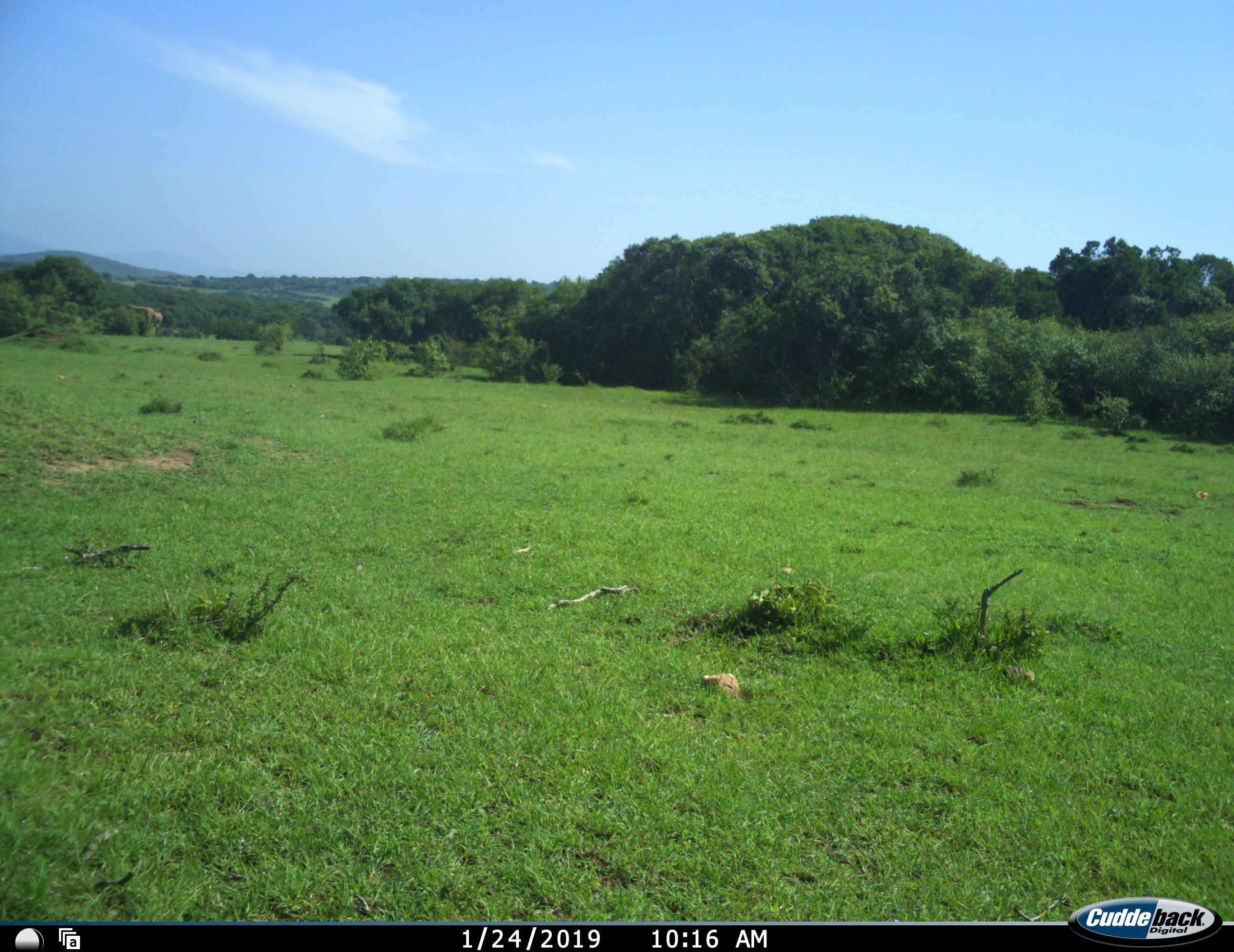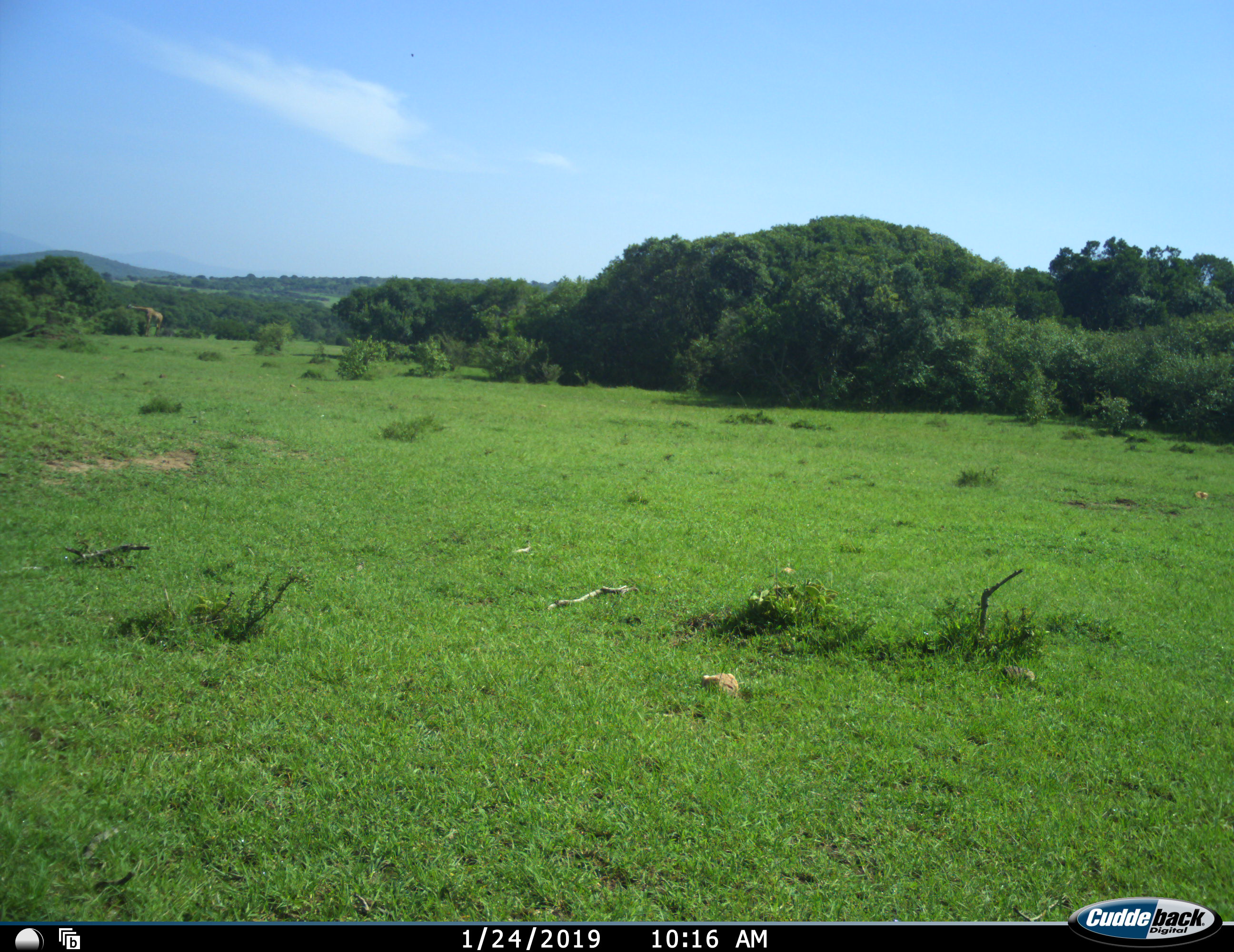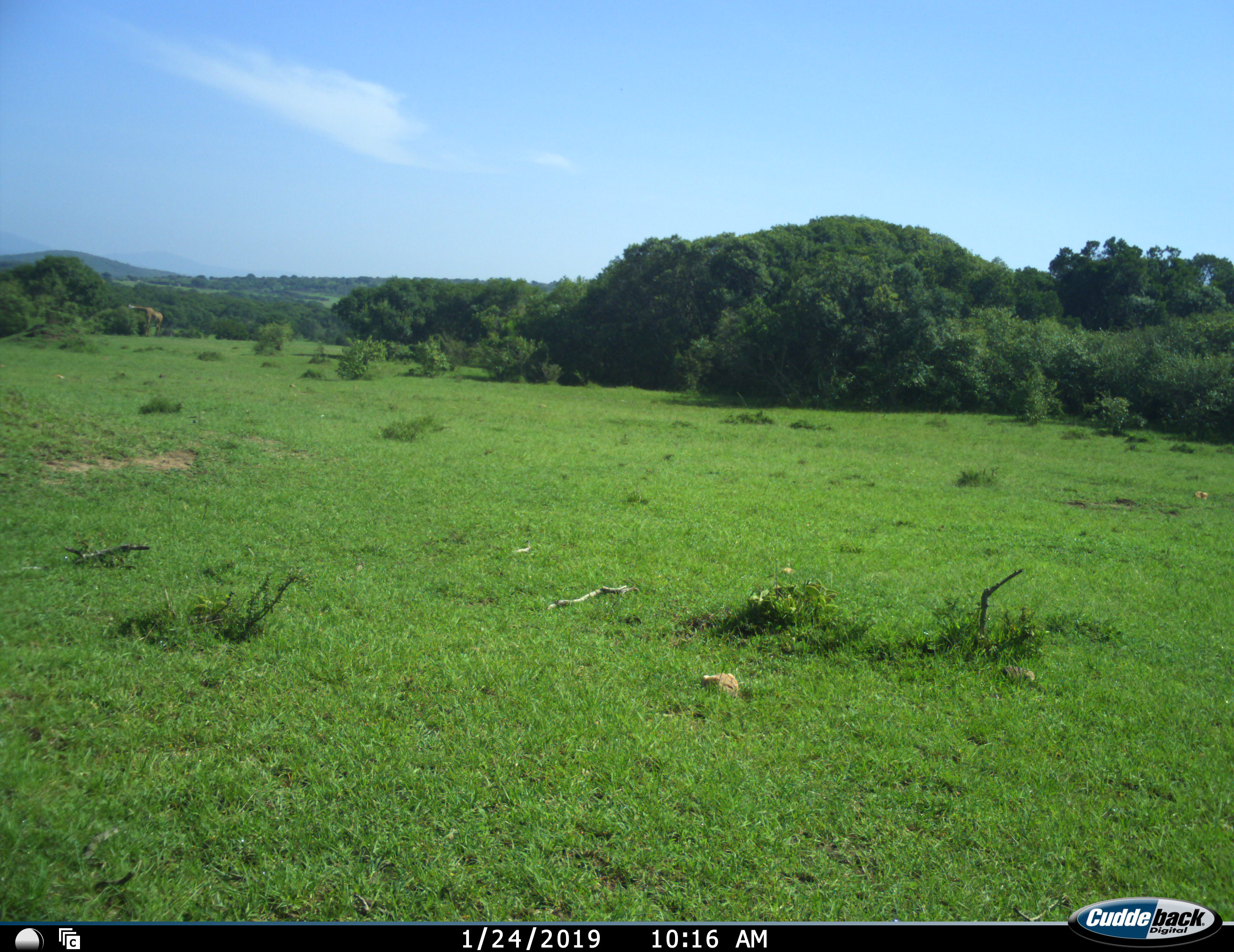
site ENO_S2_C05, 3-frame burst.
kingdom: Animalia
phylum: Chordata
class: Mammalia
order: Artiodactyla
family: Giraffidae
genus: Giraffa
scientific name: Giraffa camelopardalis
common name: giraffe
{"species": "giraffe (Giraffa camelopardalis)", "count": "1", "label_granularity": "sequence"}